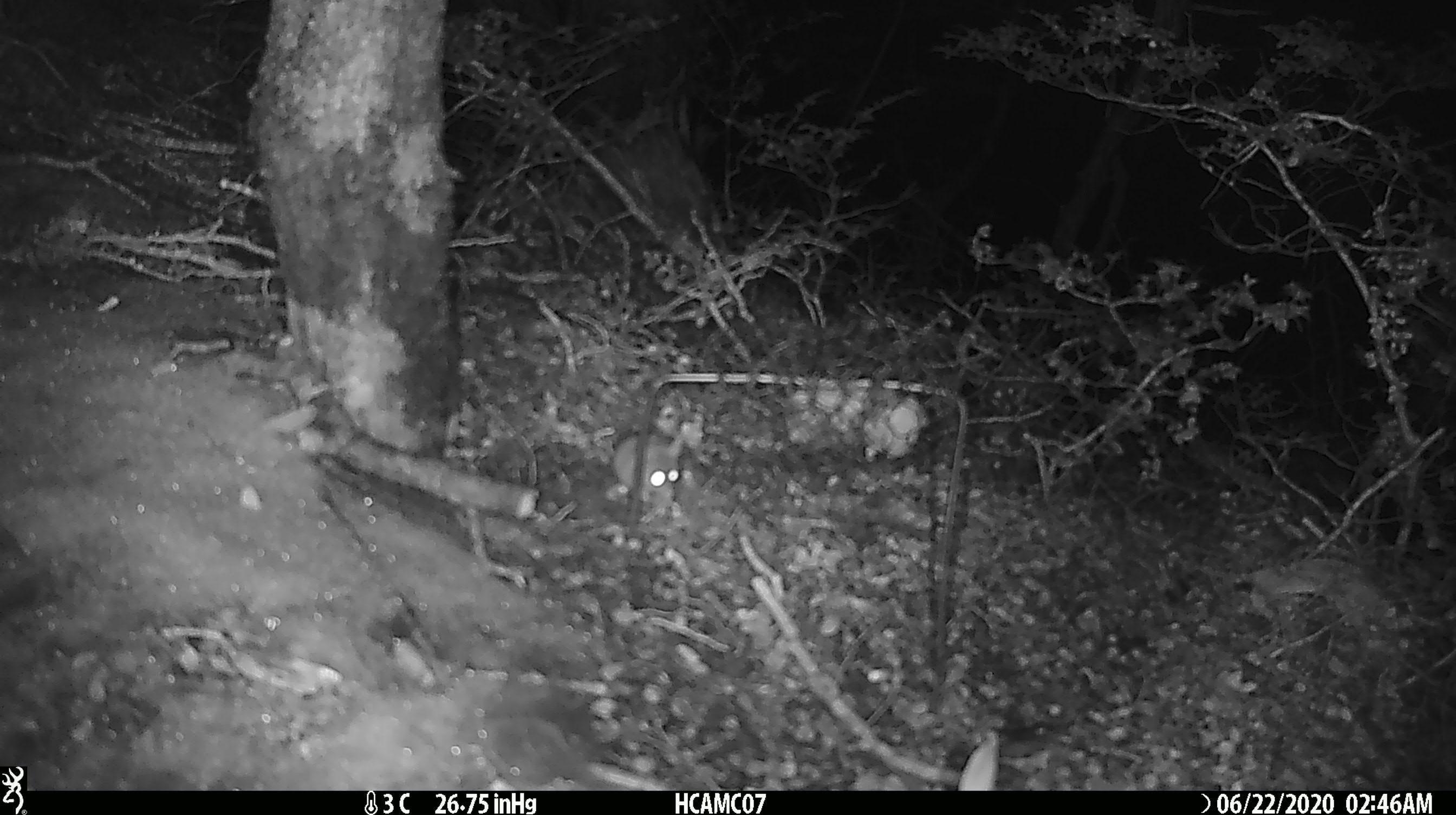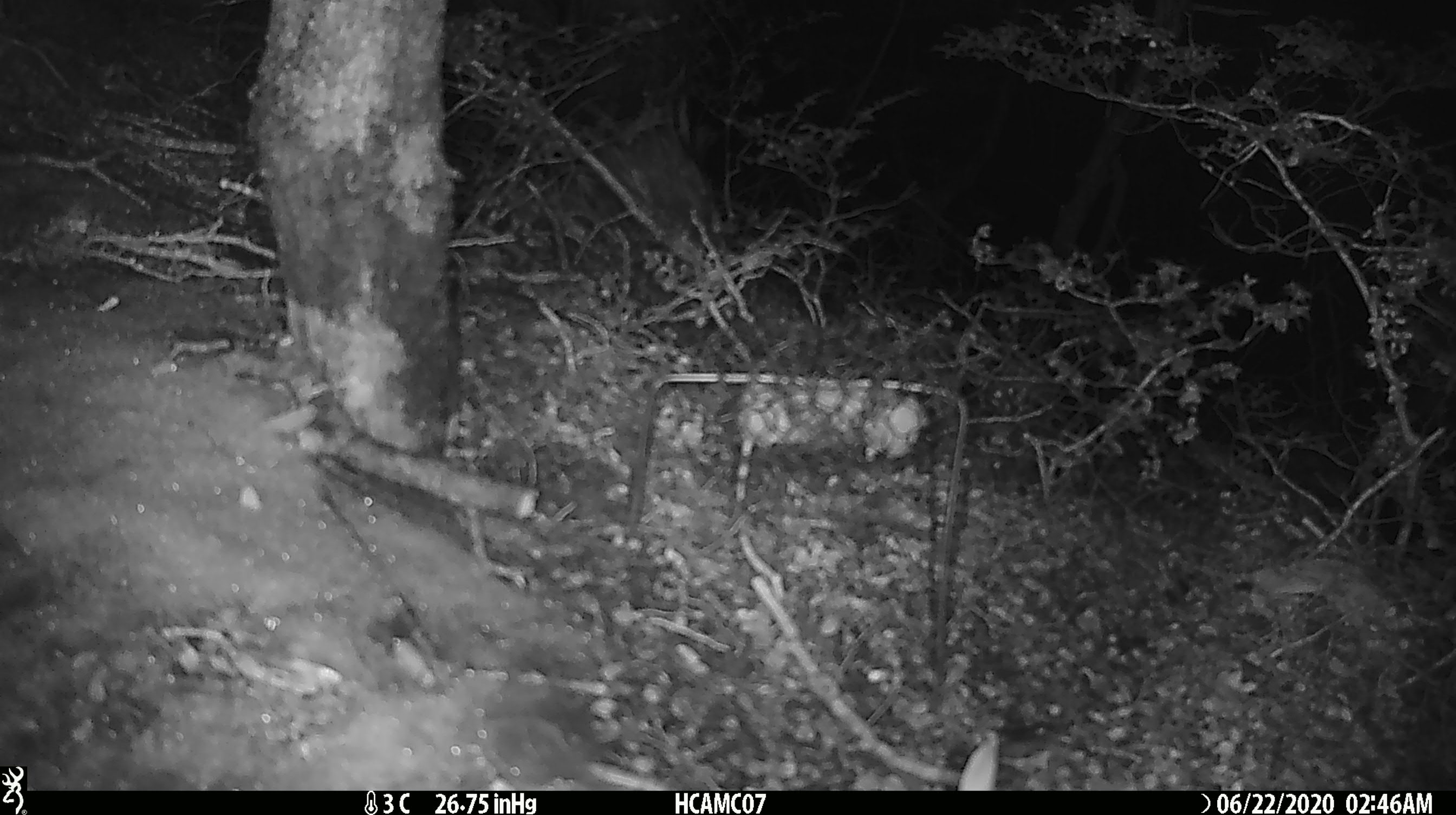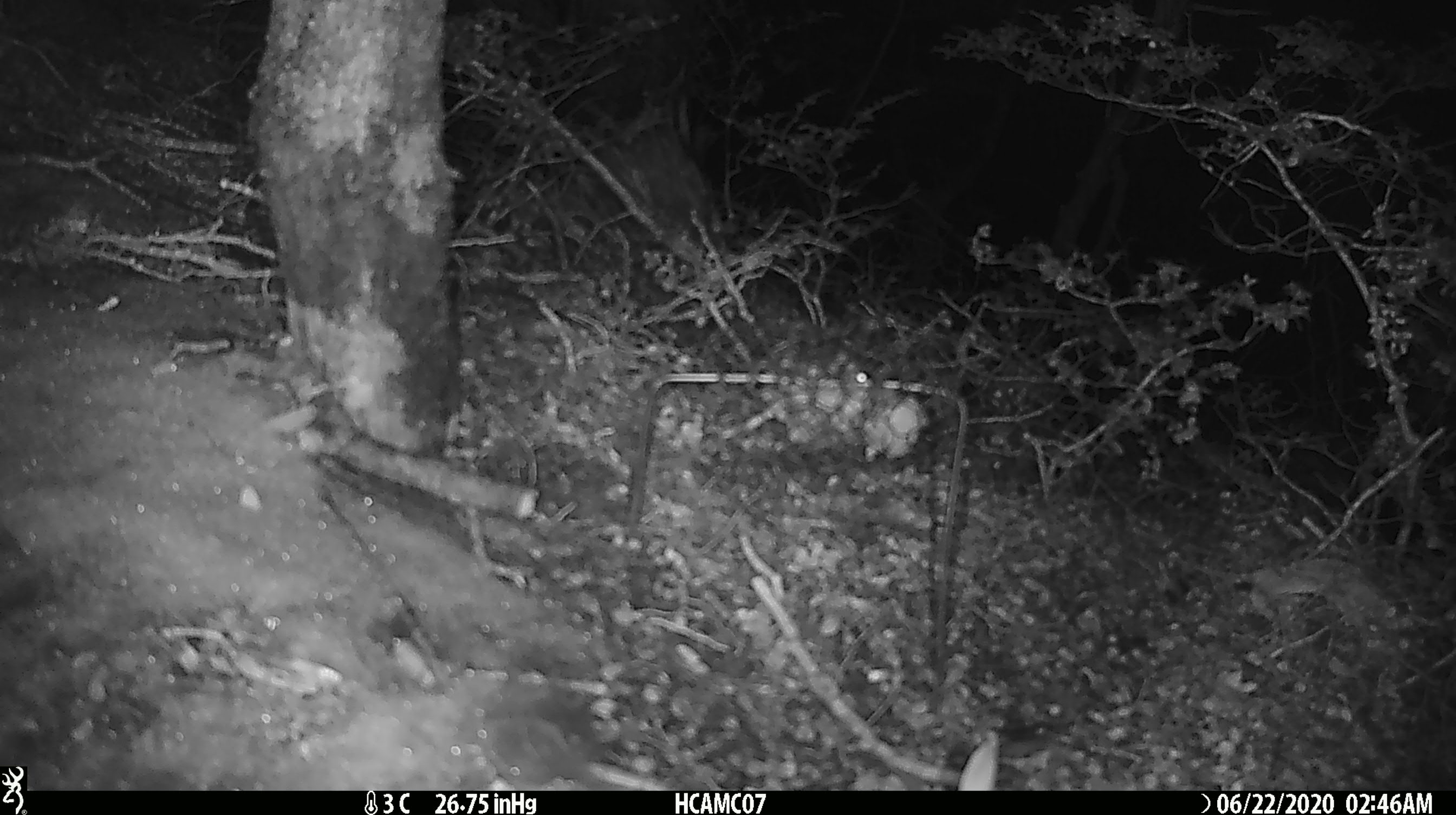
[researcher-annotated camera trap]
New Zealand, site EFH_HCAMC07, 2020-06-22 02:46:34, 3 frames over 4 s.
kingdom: Animalia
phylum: Chordata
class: Mammalia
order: Rodentia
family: Muridae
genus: Mus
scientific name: Mus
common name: mouse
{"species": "mouse (Mus)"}